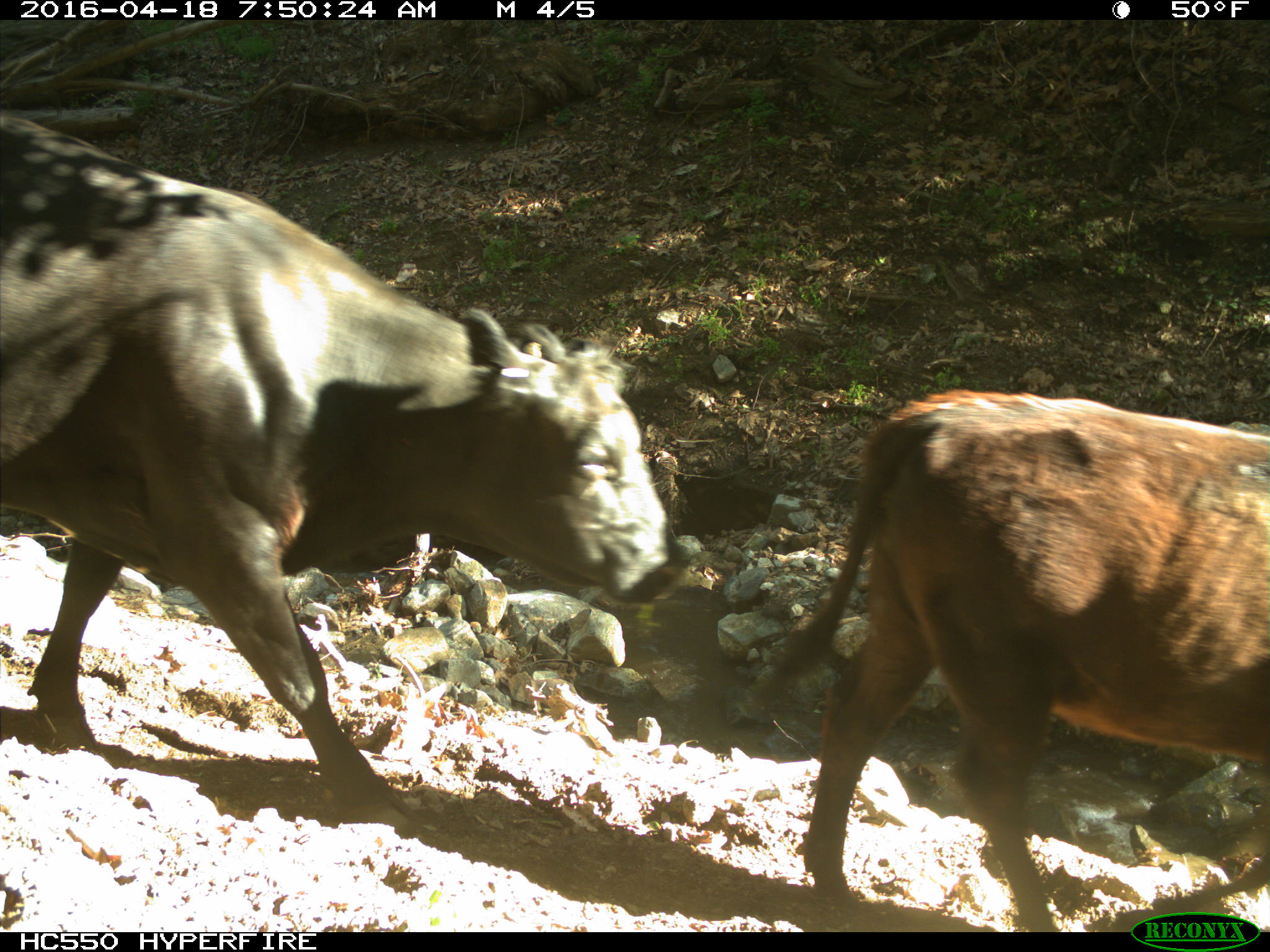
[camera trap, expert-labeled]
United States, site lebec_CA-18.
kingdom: Animalia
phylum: Chordata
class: Mammalia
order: Artiodactyla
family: Bovidae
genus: Bos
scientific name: Bos taurus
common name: domestic cow